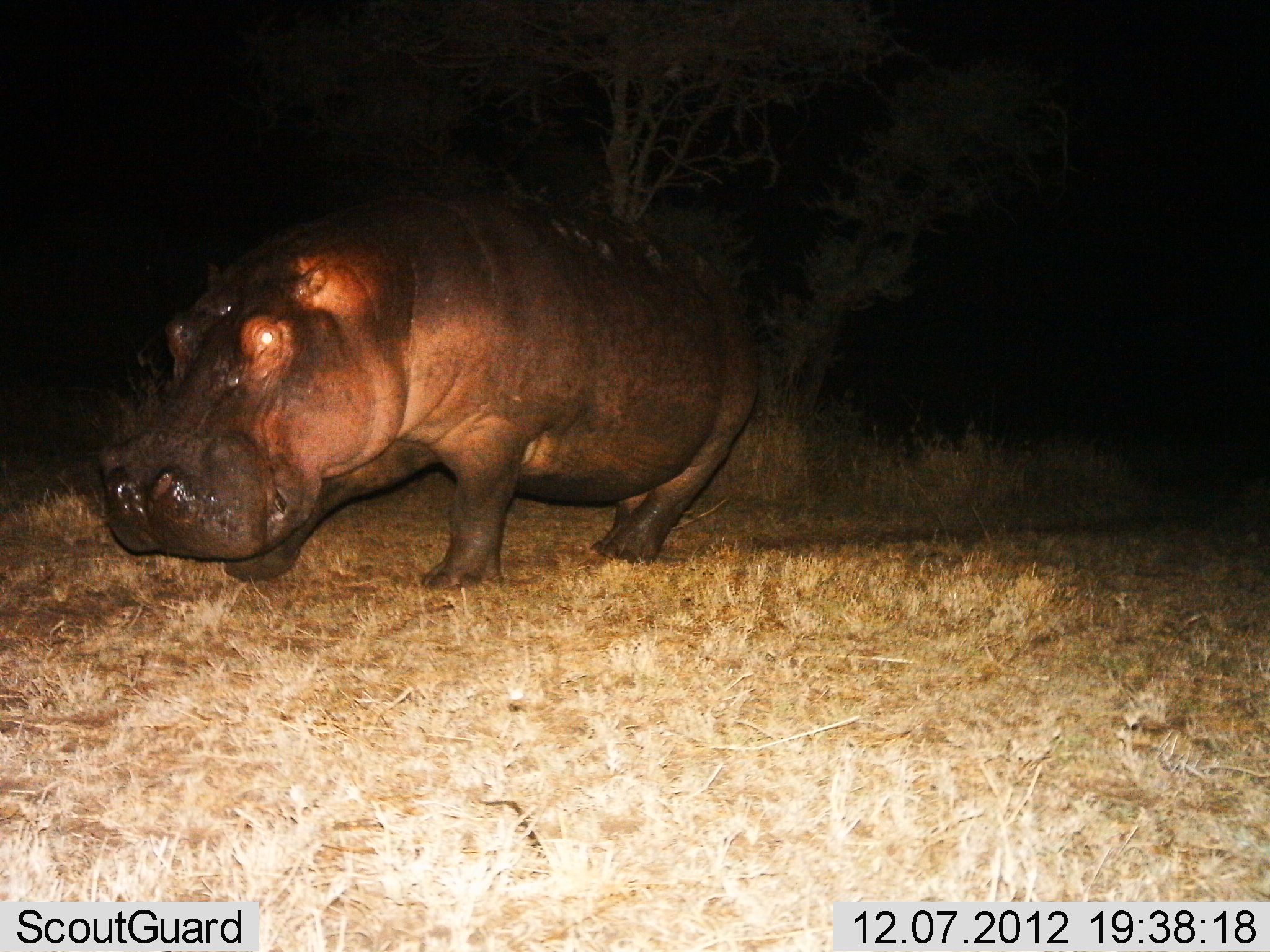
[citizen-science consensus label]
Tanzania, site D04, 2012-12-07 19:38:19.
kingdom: Animalia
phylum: Chordata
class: Mammalia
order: Artiodactyla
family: Hippopotamidae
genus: Hippopotamus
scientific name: Hippopotamus amphibius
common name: hippopotamus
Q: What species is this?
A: Hippopotamus (Hippopotamus amphibius).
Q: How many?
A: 1.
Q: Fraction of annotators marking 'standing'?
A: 33%.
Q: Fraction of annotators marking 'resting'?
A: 11%.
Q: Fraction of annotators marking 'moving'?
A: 72%.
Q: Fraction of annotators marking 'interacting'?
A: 0%.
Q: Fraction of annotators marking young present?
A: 0%.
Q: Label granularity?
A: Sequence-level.